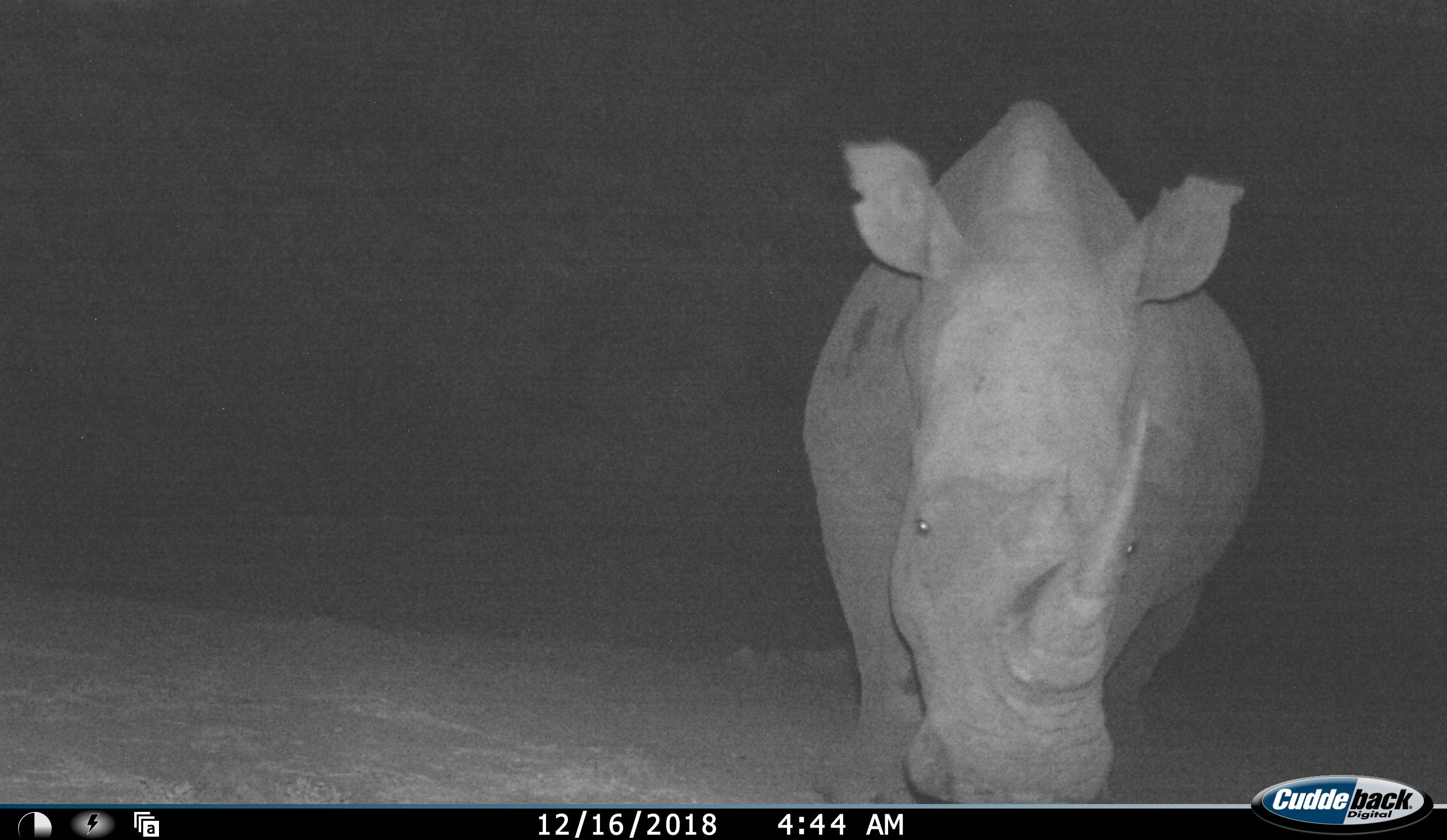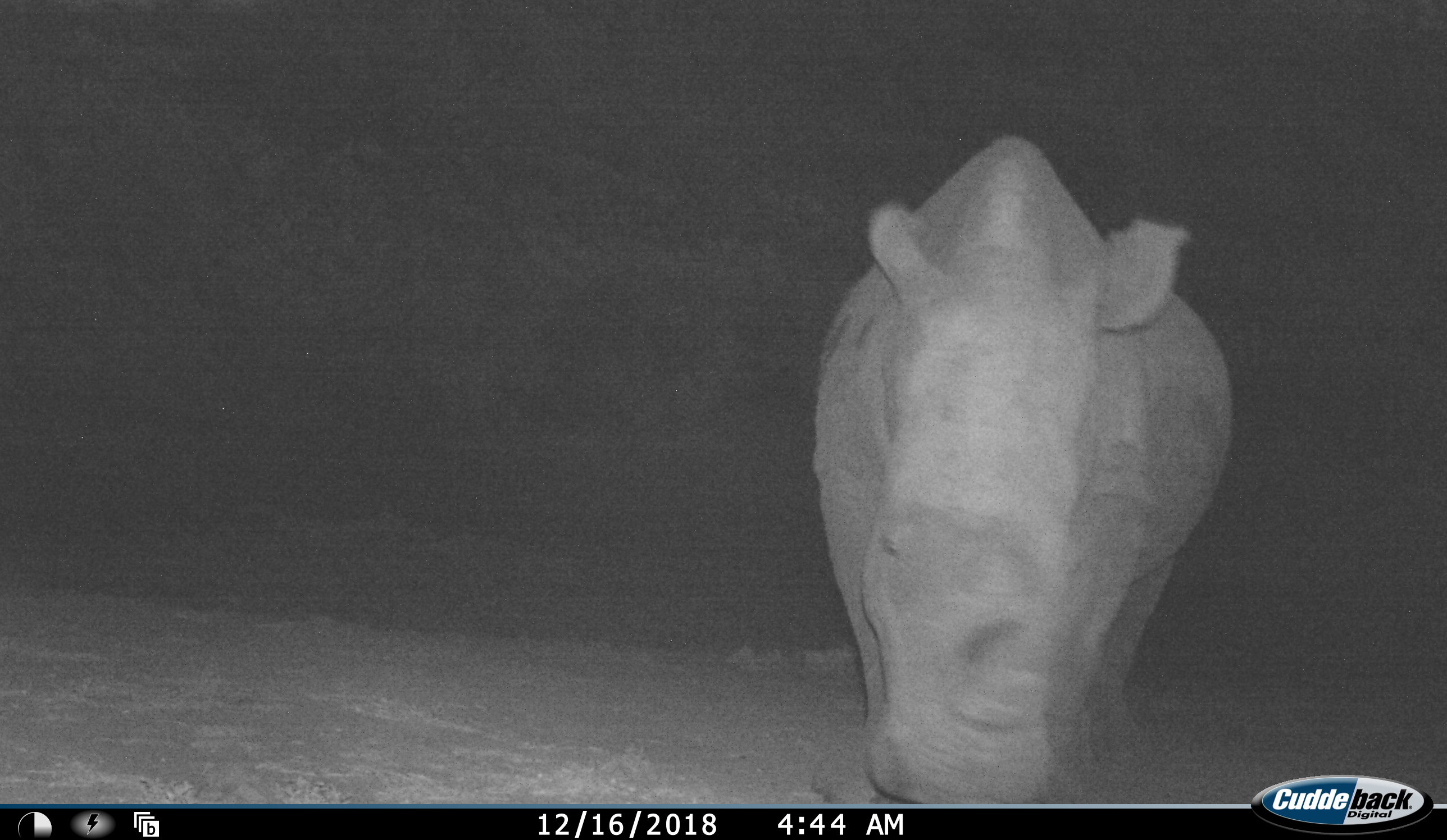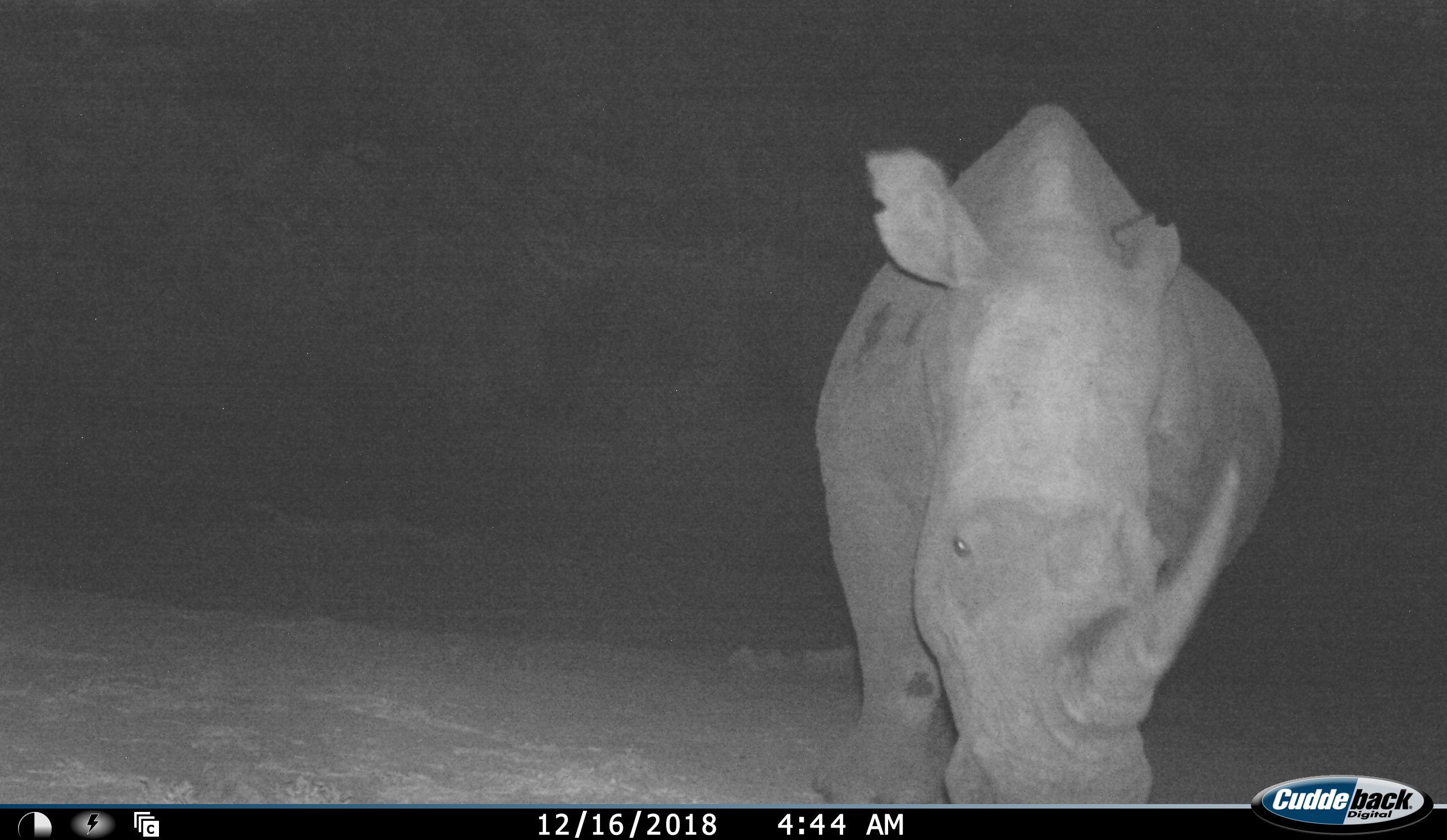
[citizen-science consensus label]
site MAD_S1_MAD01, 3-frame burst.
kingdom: Animalia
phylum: Chordata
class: Mammalia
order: Perissodactyla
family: Rhinocerotidae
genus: Diceros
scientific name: Diceros bicornis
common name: black rhinoceros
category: rhinocerosblack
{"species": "rhinocerosblack (black rhinoceros) (Diceros bicornis)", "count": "1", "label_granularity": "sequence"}